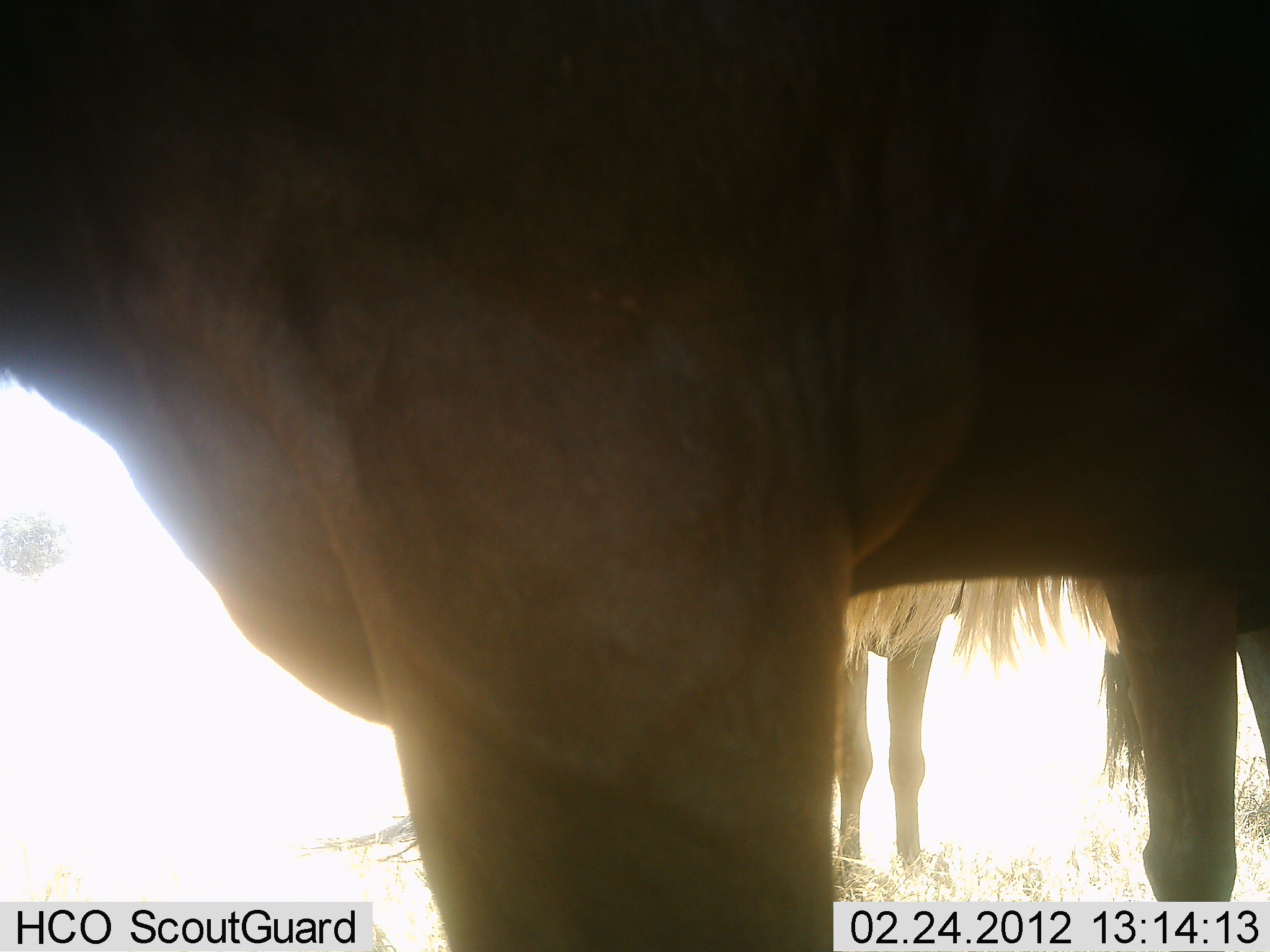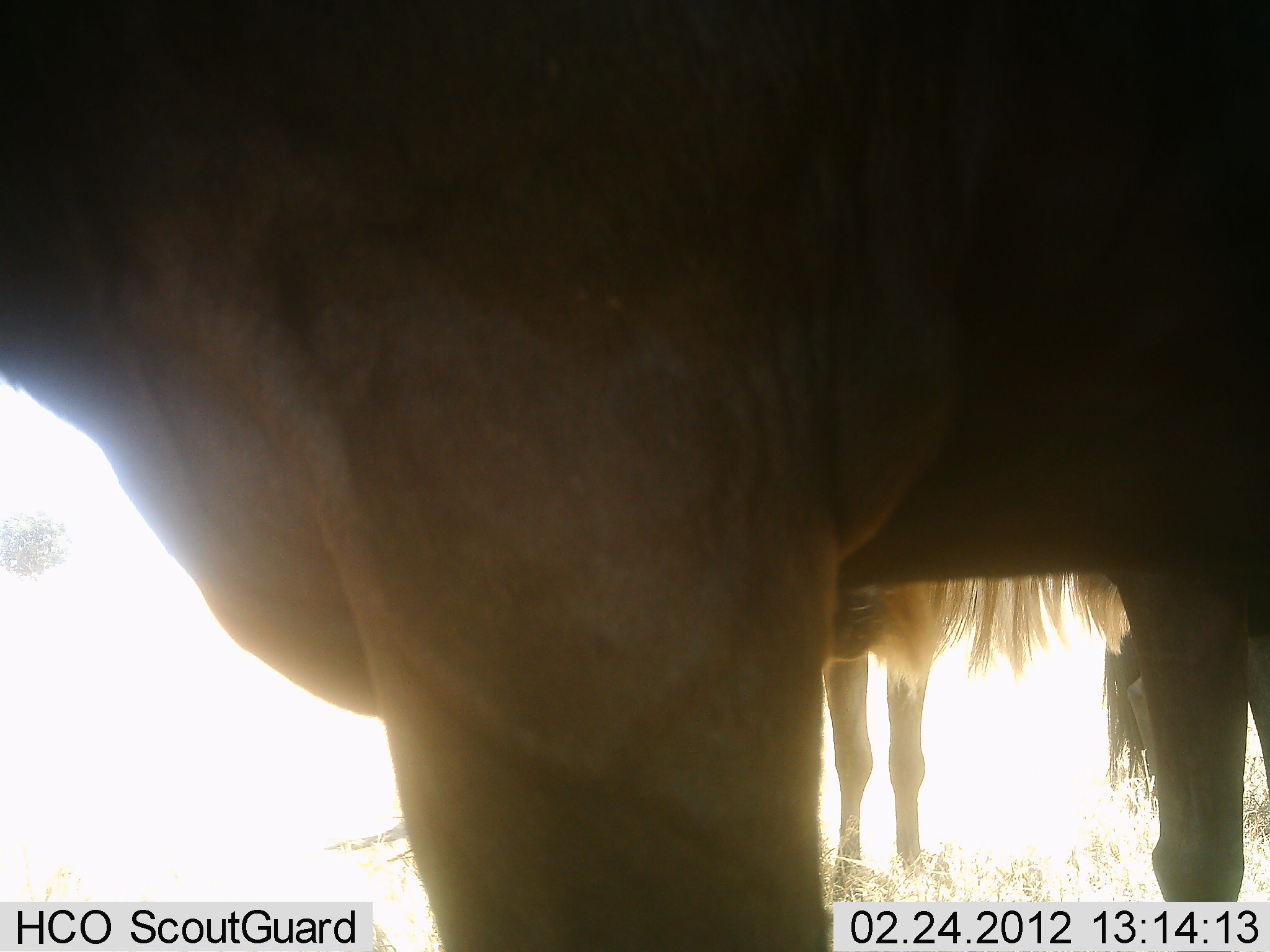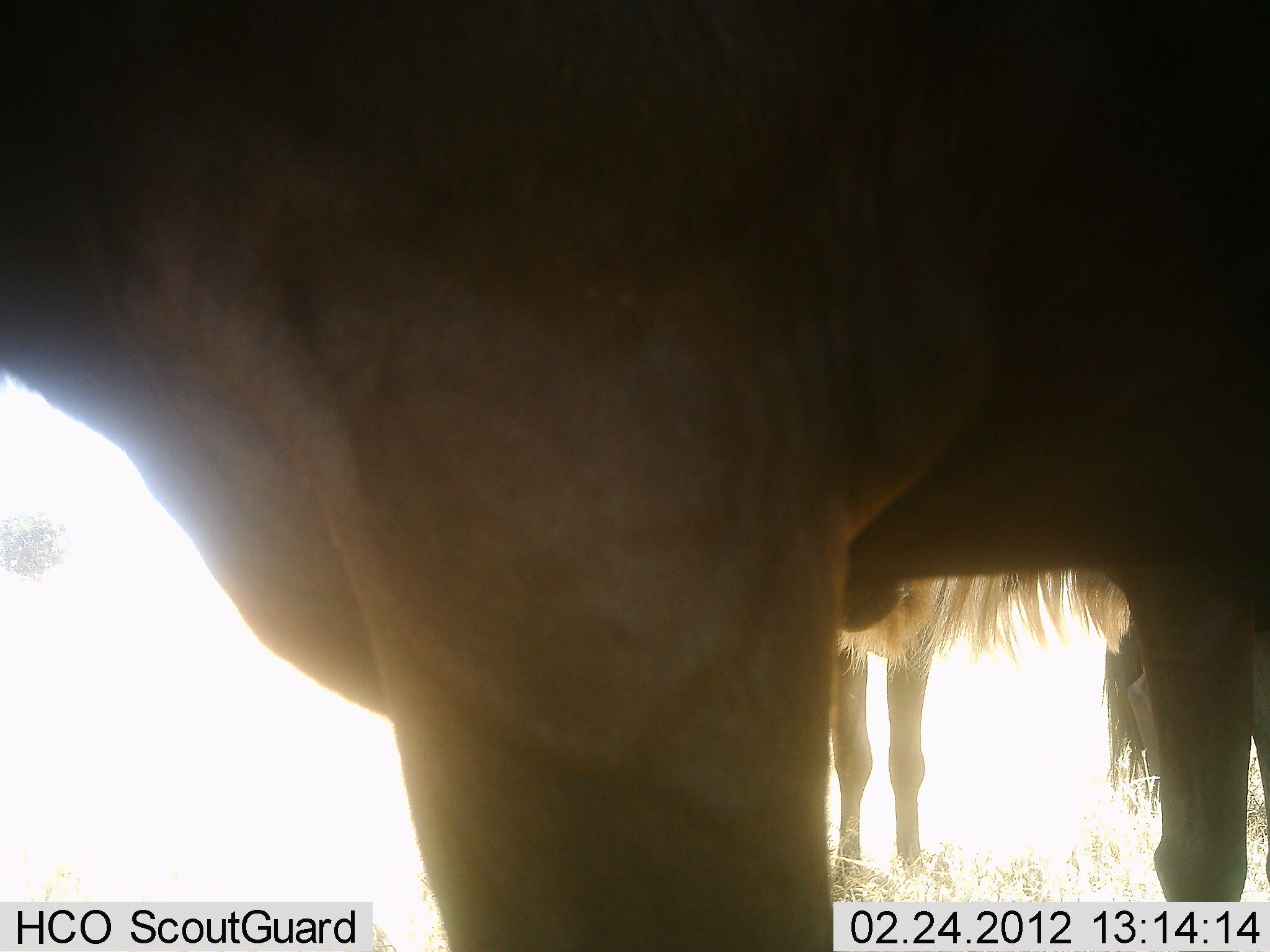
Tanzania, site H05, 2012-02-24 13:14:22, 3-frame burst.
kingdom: Animalia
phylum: Chordata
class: Mammalia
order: Artiodactyla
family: Bovidae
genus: Connochaetes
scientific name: Connochaetes taurinus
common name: blue wildebeest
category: wildebeest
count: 3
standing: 100%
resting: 0%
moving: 0%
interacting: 0%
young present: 0%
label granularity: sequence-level